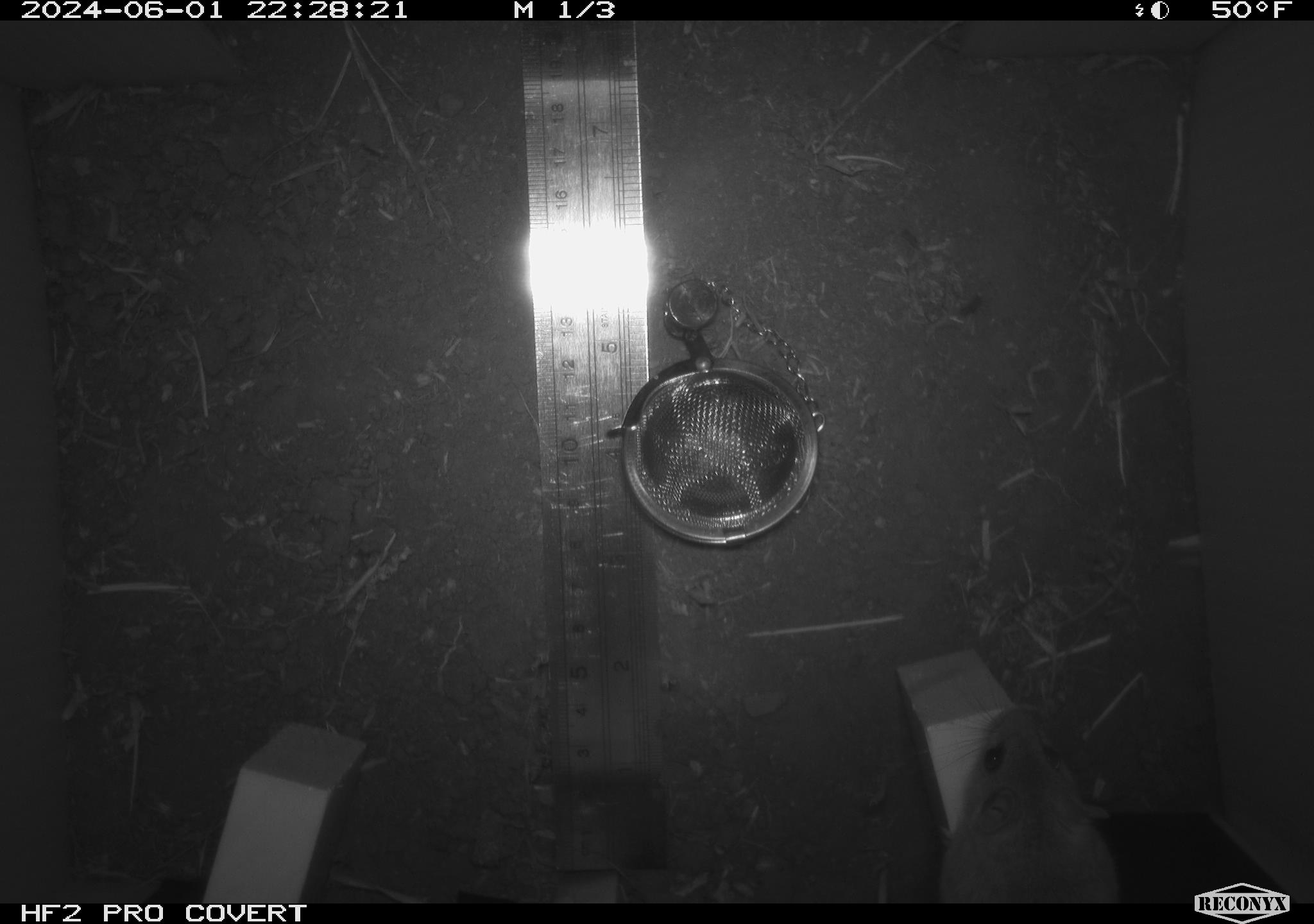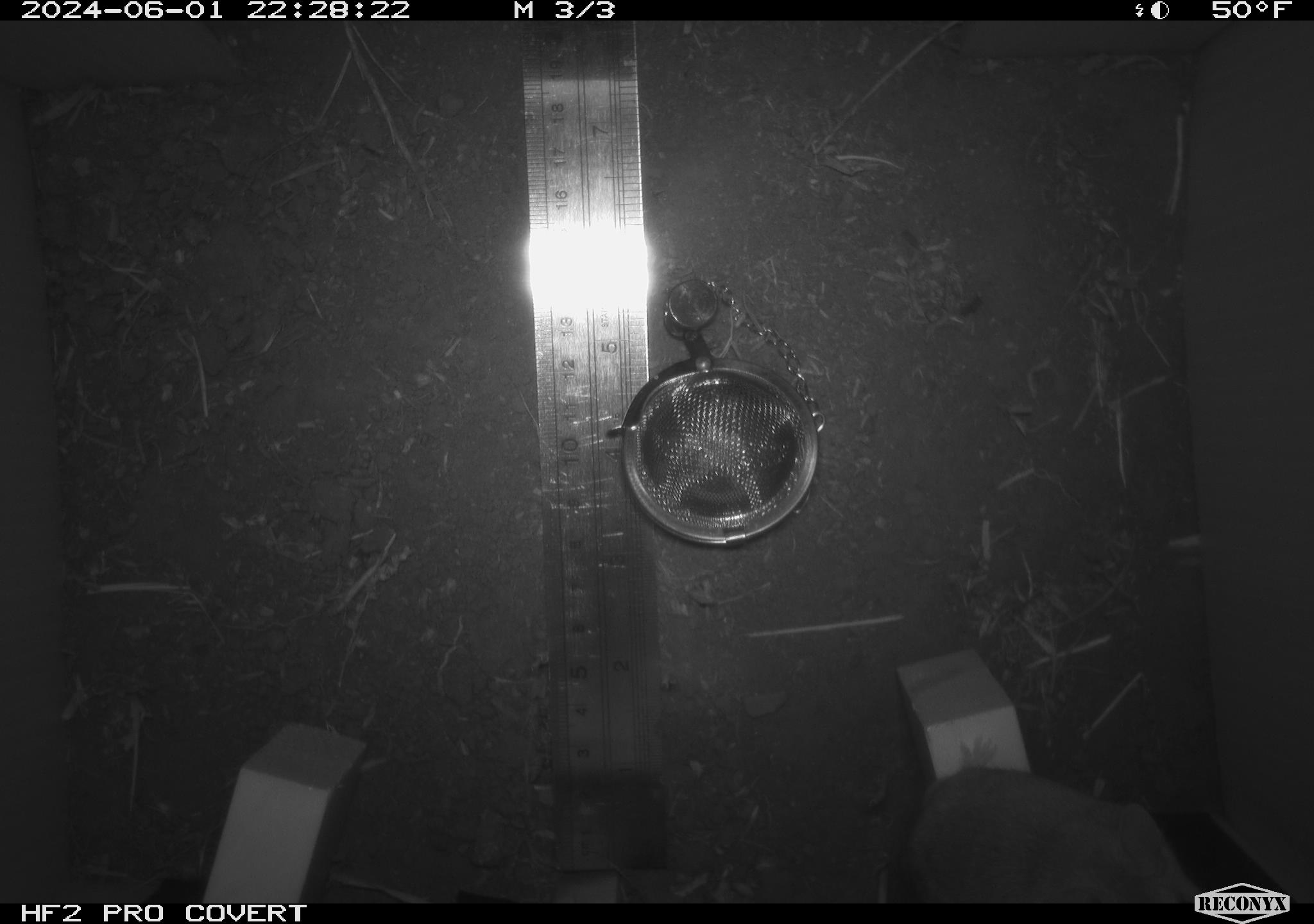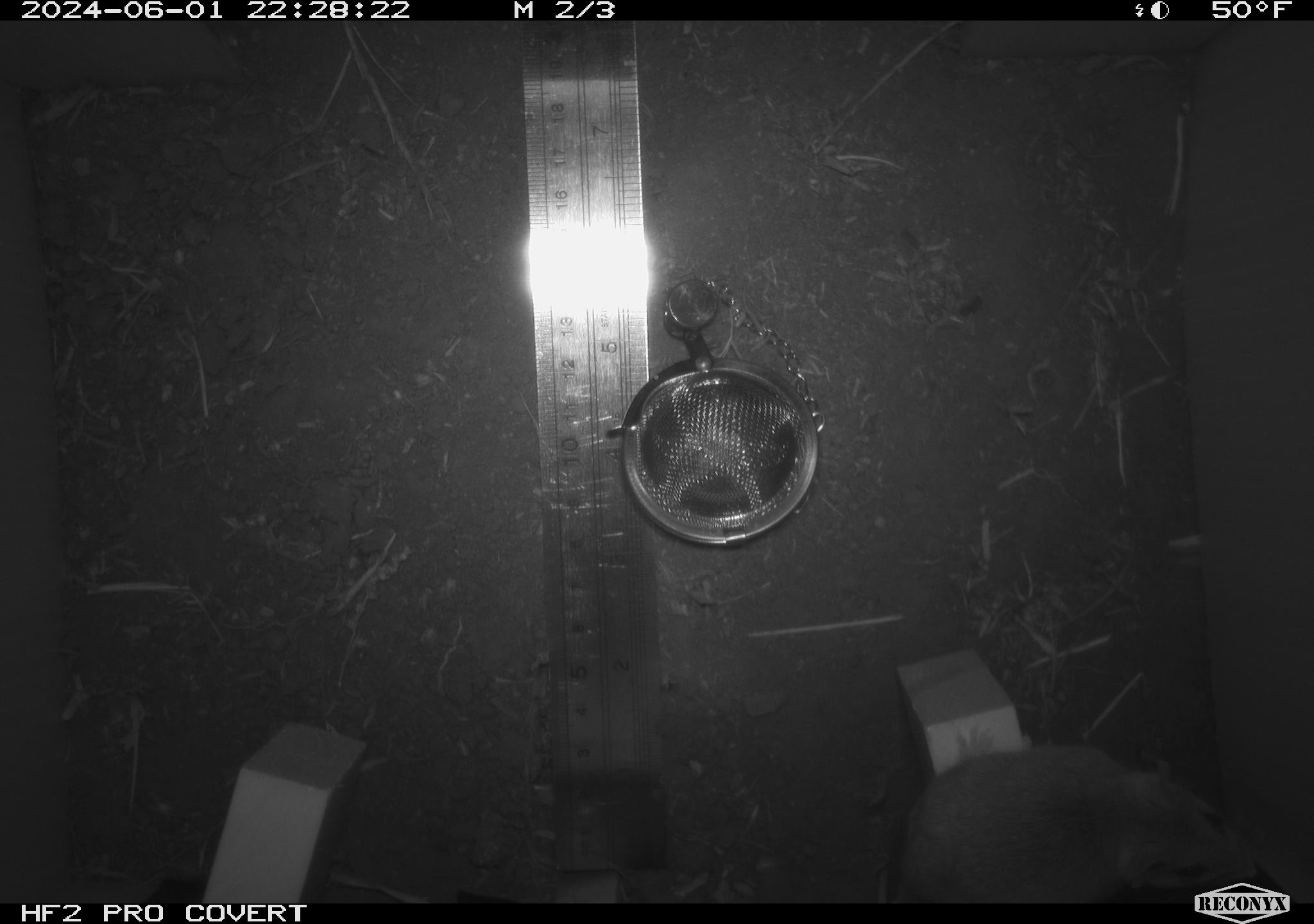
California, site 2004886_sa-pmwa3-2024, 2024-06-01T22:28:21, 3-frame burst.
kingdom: Animalia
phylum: Chordata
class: Mammalia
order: Rodentia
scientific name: Rodentia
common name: mouse species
Mouse species (Rodentia).